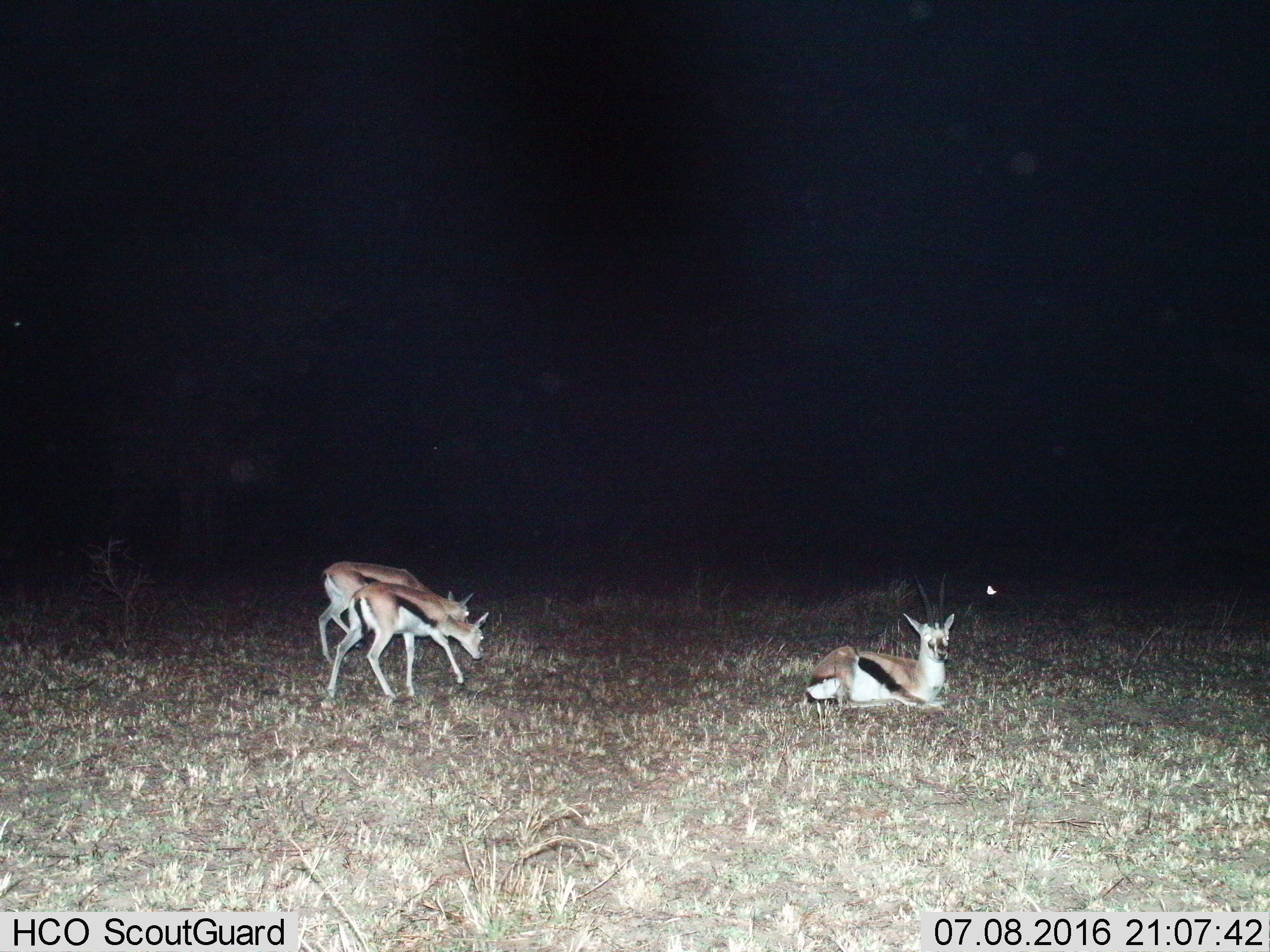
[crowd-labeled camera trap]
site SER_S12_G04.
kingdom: Animalia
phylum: Chordata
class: Mammalia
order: Artiodactyla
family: Bovidae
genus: Eudorcas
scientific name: Eudorcas thomsonii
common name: thomson's gazelle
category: gazellethomsons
Gazellethomsons (thomson's gazelle) (Eudorcas thomsonii), count 3. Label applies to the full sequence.